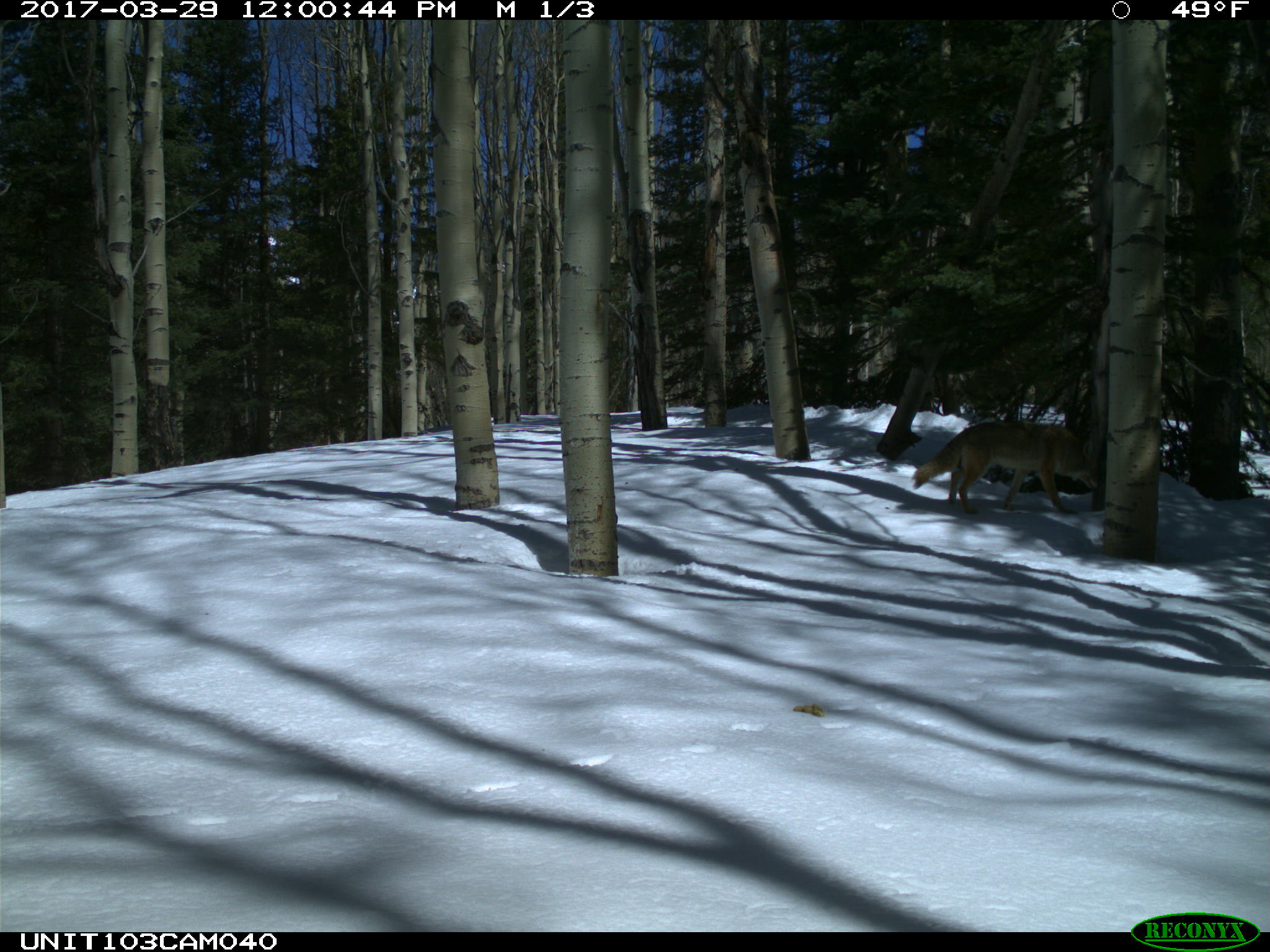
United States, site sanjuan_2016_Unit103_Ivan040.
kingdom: Animalia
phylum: Chordata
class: Mammalia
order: Carnivora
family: Canidae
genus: Canis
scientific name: Canis latrans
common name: coyote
Canis latrans (coyote).